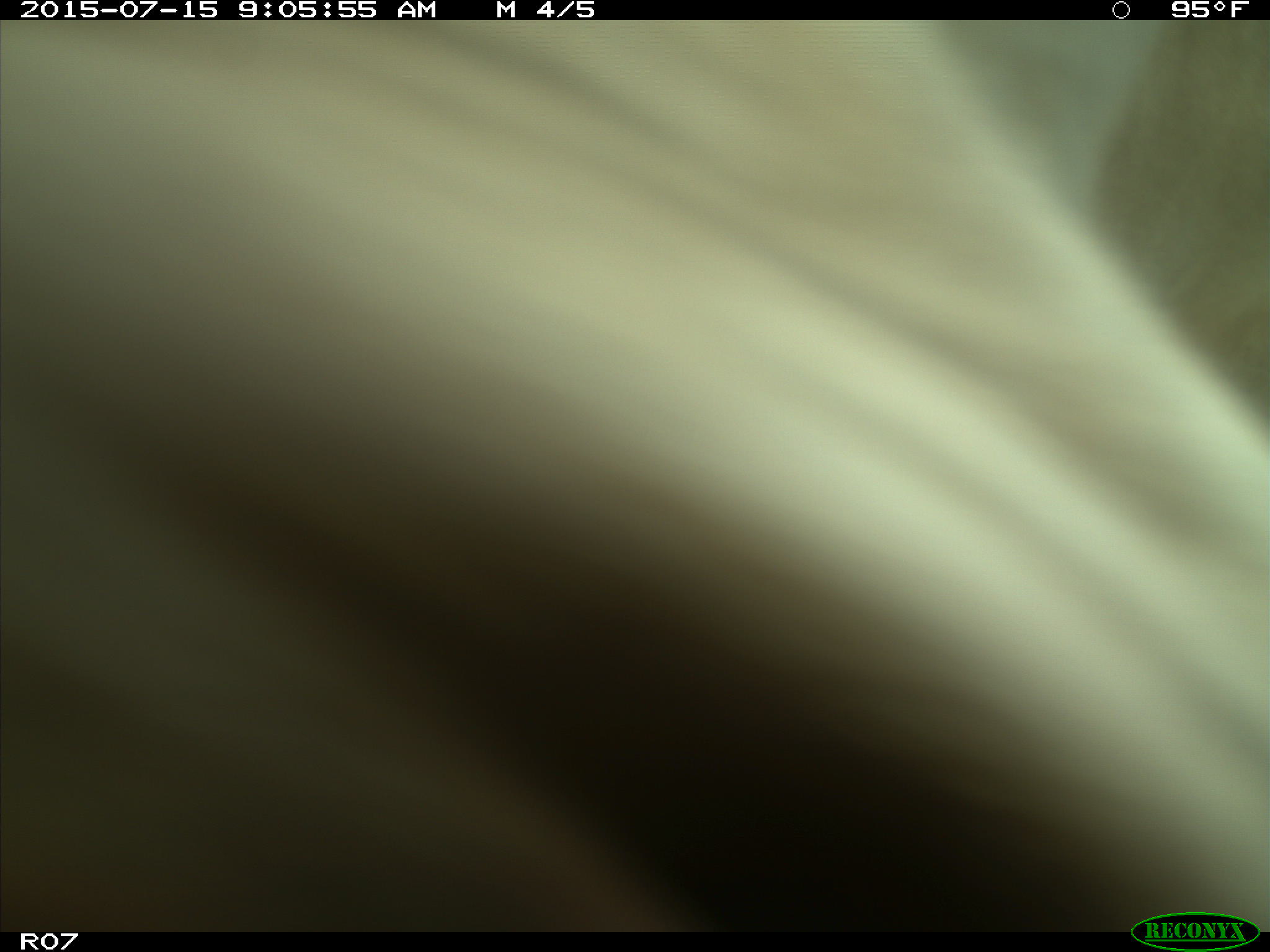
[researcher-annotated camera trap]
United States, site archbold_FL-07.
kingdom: Animalia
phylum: Chordata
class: Mammalia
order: Artiodactyla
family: Bovidae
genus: Bos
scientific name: Bos taurus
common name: domestic cow